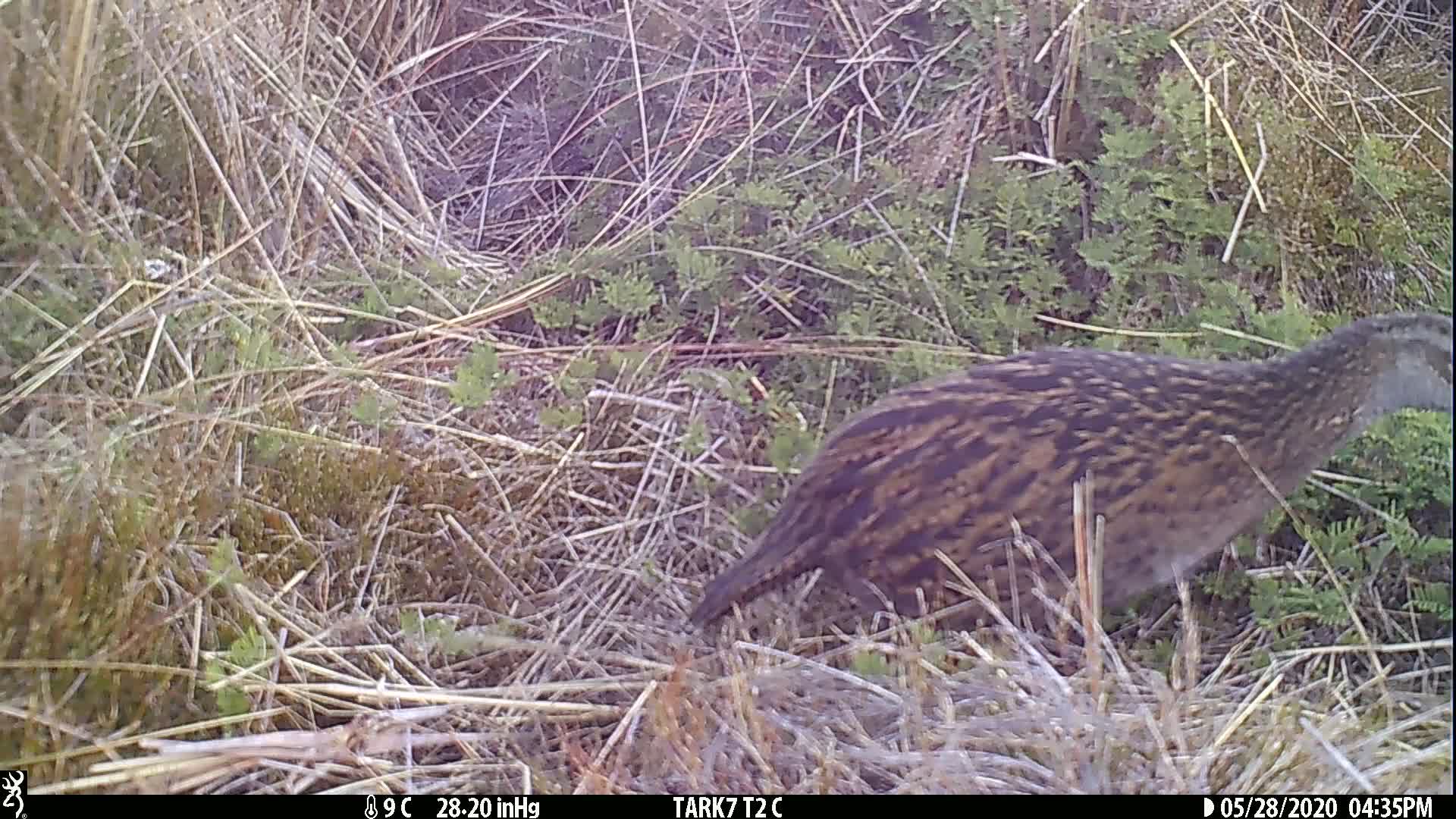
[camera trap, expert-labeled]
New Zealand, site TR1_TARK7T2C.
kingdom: Animalia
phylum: Chordata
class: Aves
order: Gruiformes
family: Rallidae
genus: Gallirallus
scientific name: Gallirallus australis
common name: weka